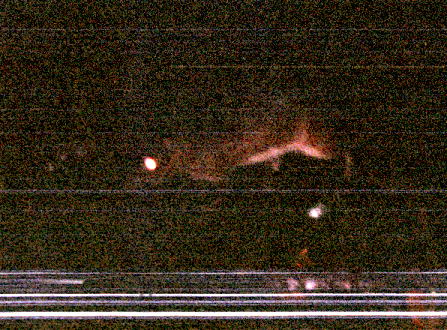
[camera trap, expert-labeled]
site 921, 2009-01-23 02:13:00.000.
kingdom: Animalia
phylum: Chordata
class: Mammalia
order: Rodentia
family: Dasyproctidae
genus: Myoprocta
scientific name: Myoprocta pratti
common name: green acouchi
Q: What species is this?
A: Myoprocta pratti (green acouchi).